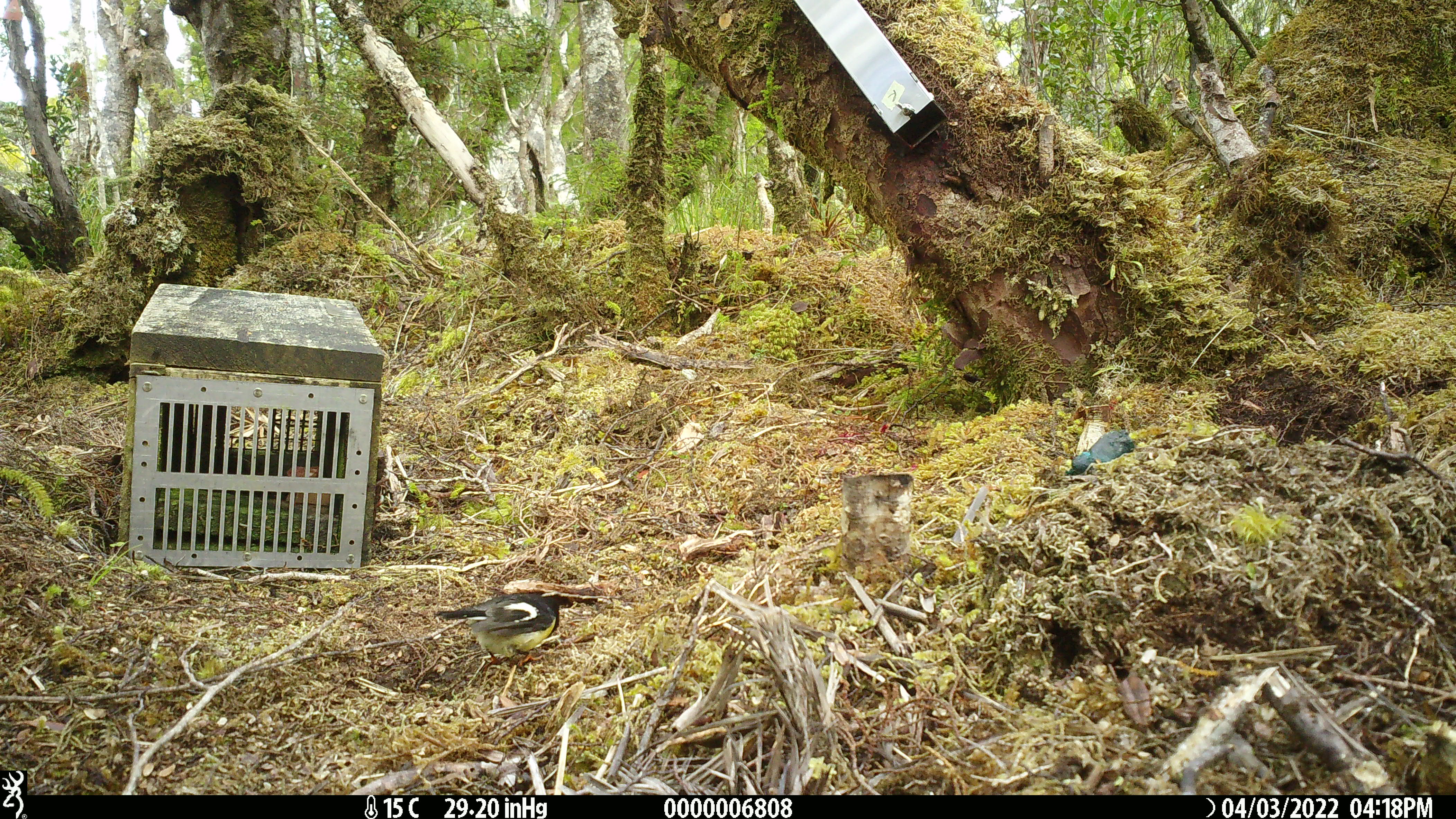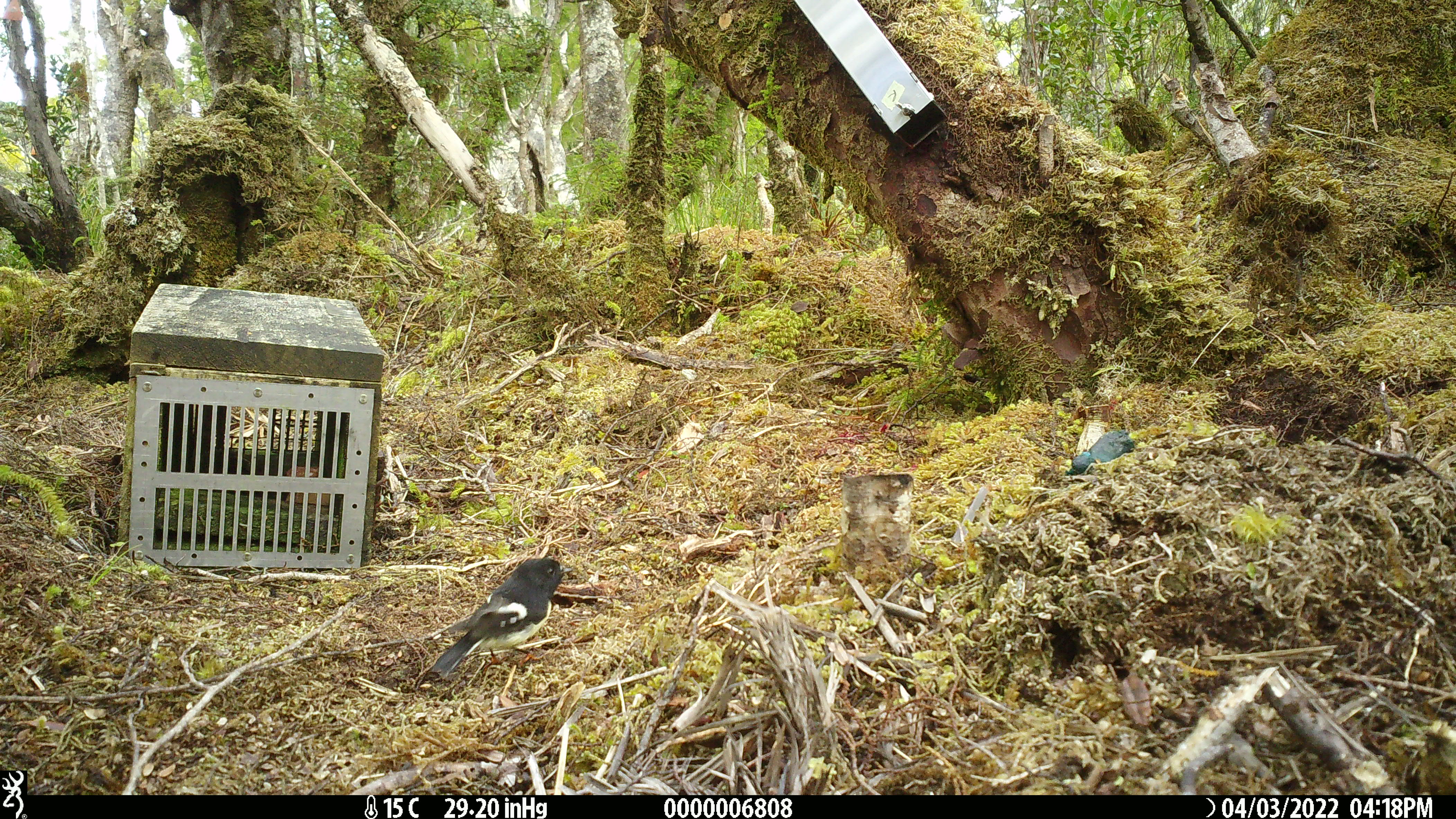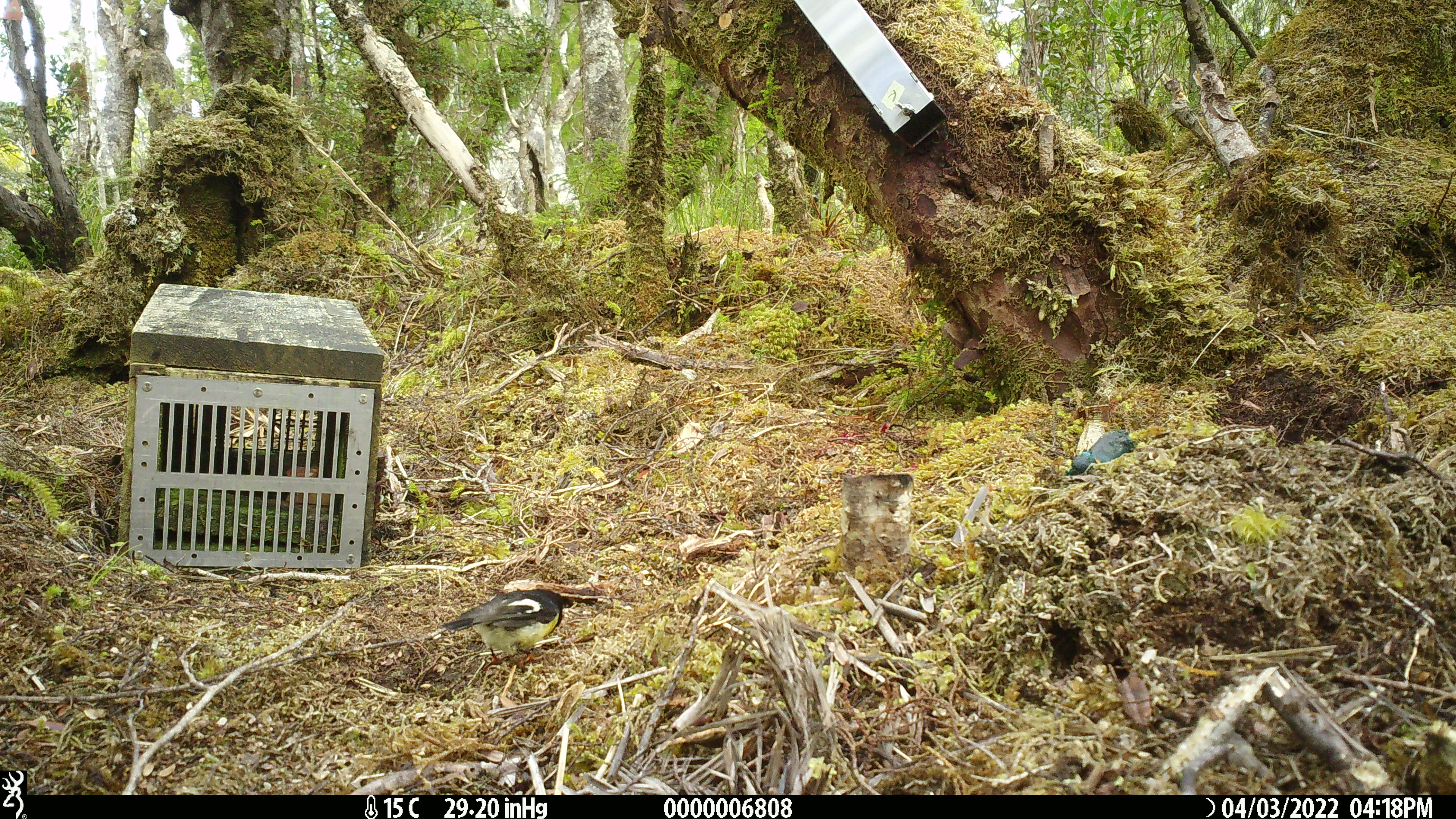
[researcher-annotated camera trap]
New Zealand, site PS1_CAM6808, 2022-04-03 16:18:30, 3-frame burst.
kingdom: Animalia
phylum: Chordata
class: Aves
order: Passeriformes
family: Petroicidae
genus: Petroica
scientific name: Petroica macrocephala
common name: tomtit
Tomtit (Petroica macrocephala).